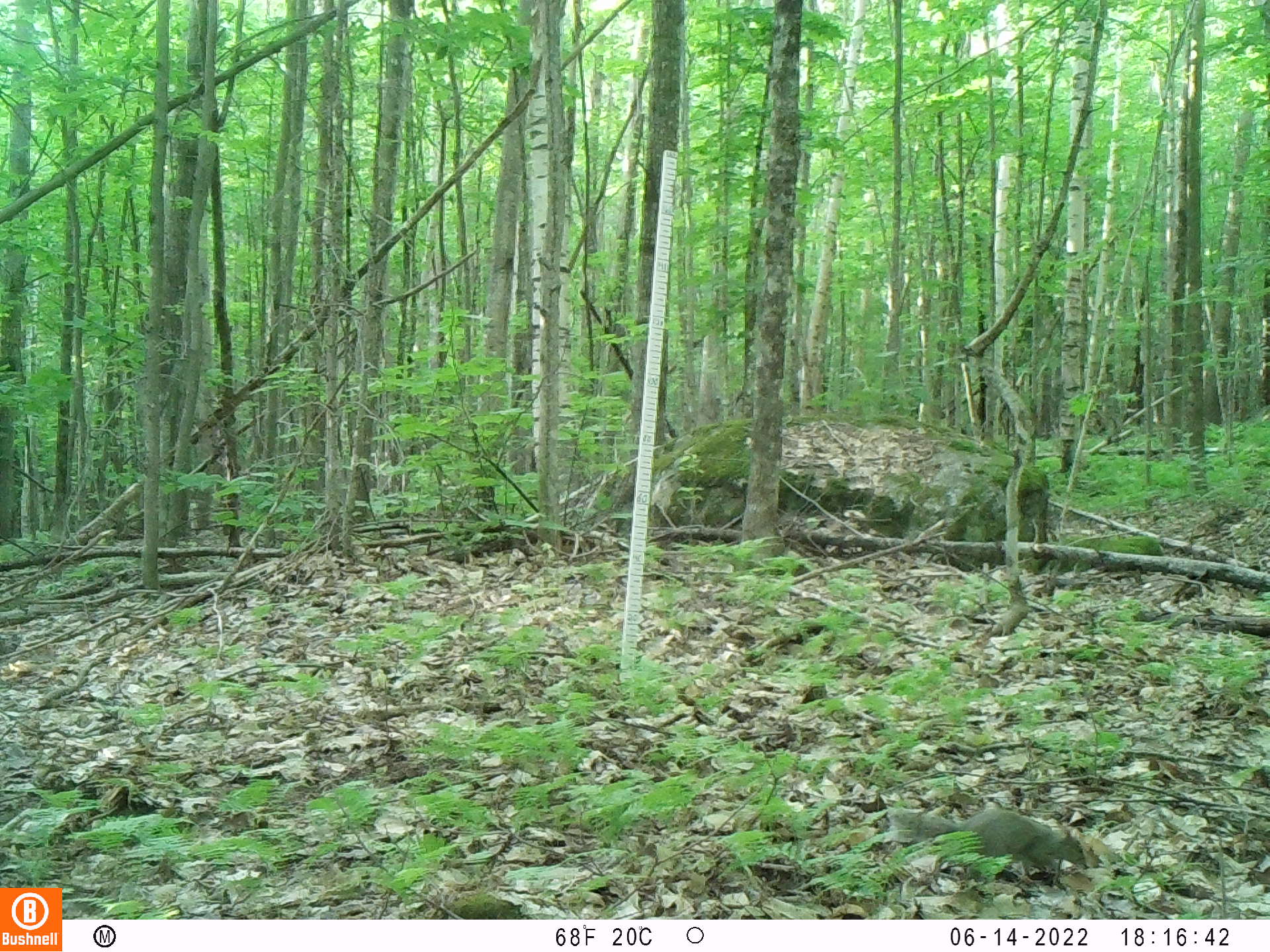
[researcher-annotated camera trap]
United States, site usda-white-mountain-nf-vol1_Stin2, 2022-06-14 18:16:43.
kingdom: Animalia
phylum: Chordata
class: Mammalia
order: Rodentia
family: Sciuridae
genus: Sciurus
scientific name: Sciurus carolinensis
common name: gray squirrel